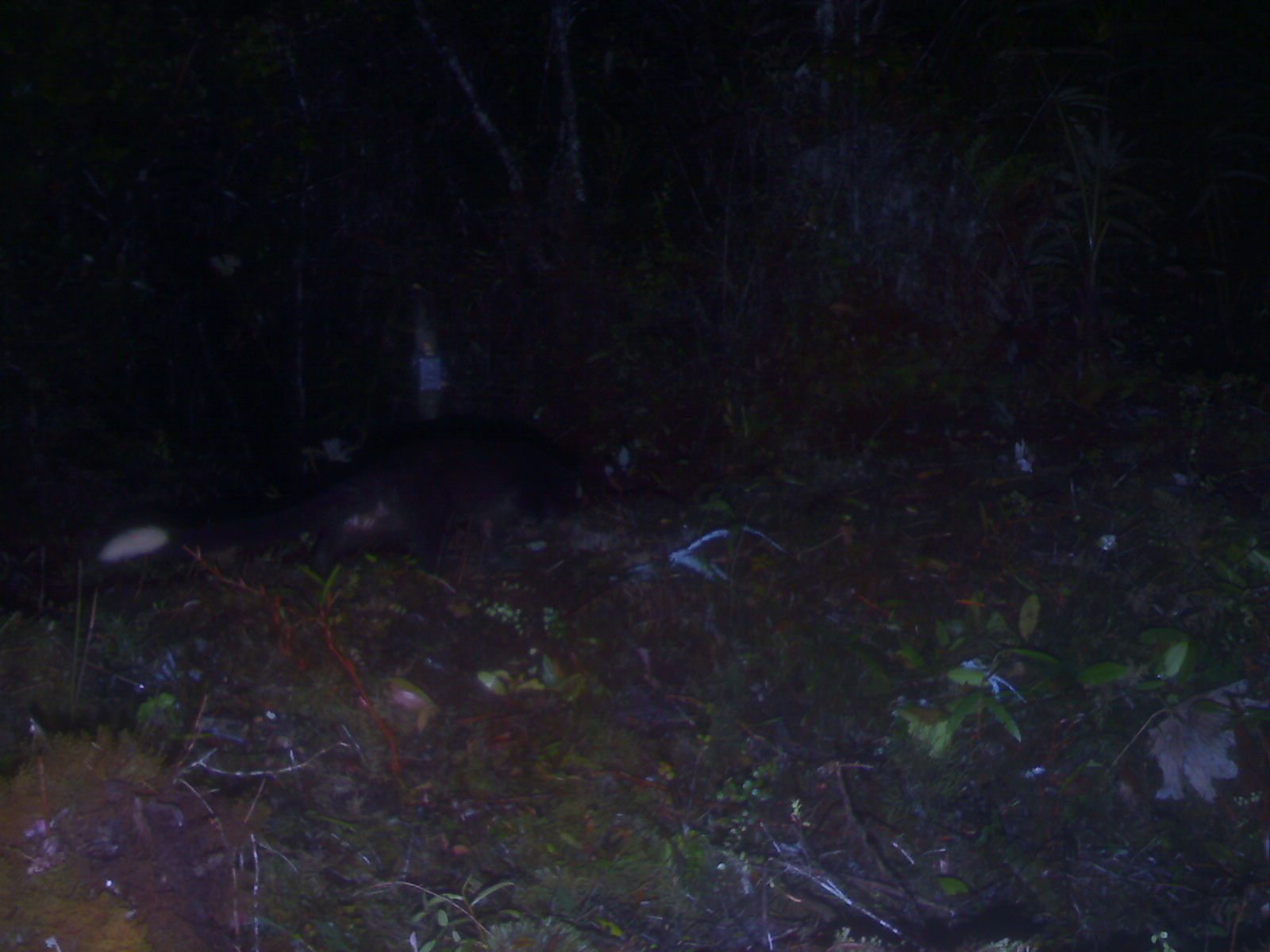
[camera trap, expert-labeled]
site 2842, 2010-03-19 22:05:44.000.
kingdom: Animalia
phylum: Chordata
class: Mammalia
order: Carnivora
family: Viverridae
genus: Paguma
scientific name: Paguma larvata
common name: masked palm civet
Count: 1.